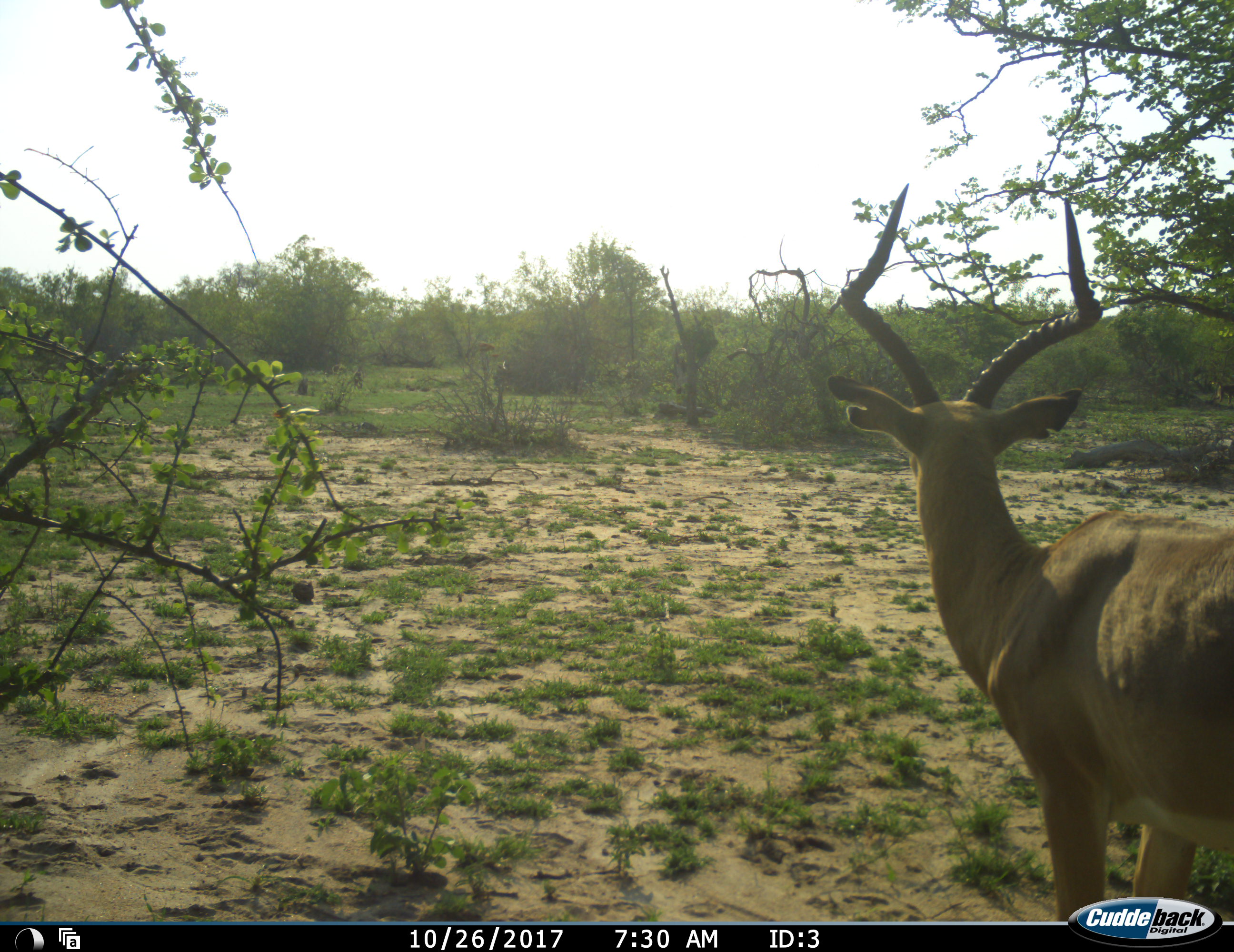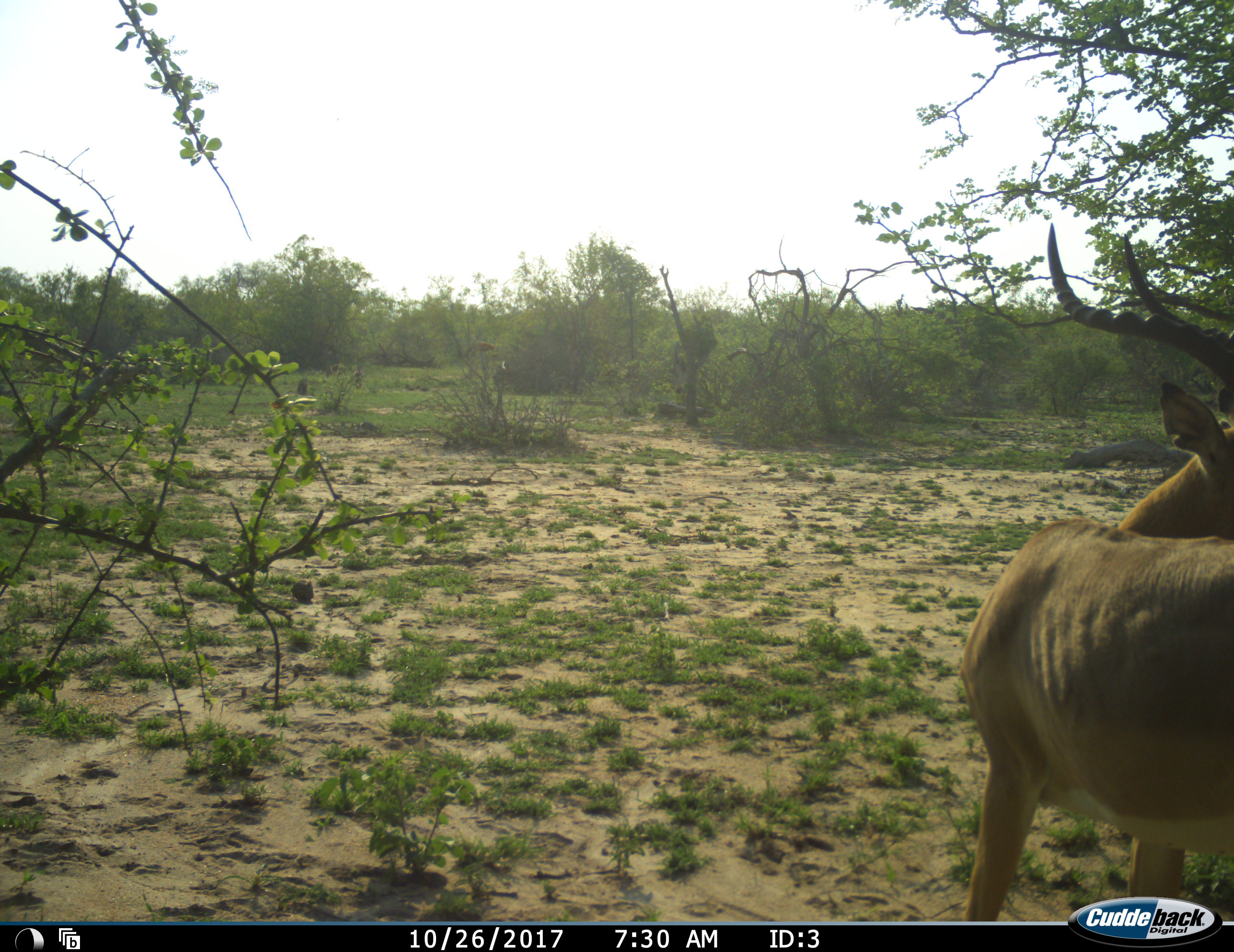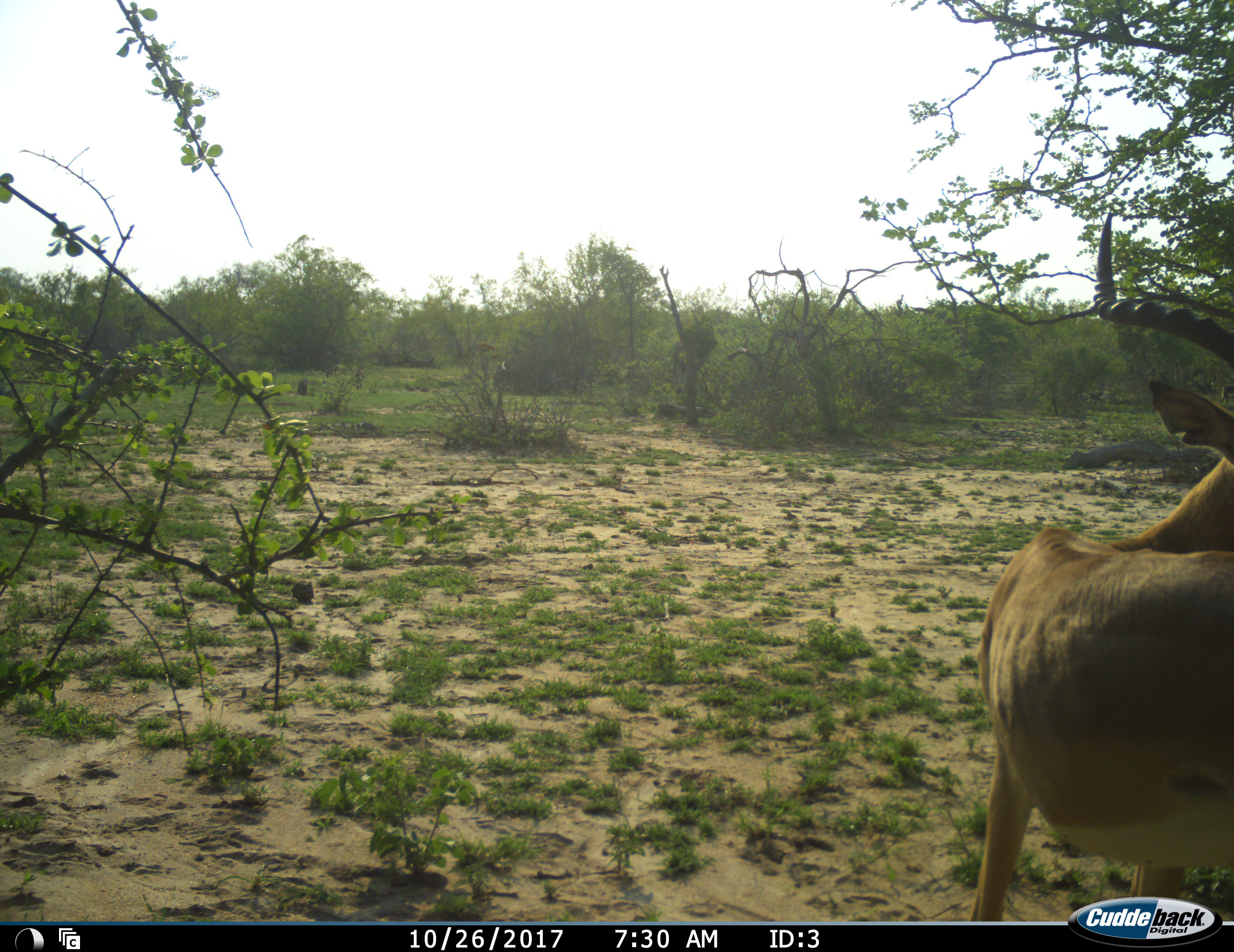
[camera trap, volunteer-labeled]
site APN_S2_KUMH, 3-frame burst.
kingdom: Animalia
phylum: Chordata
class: Mammalia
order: Artiodactyla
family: Bovidae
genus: Aepyceros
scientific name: Aepyceros melampus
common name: impala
Impala (Aepyceros melampus), count 1. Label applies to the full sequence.